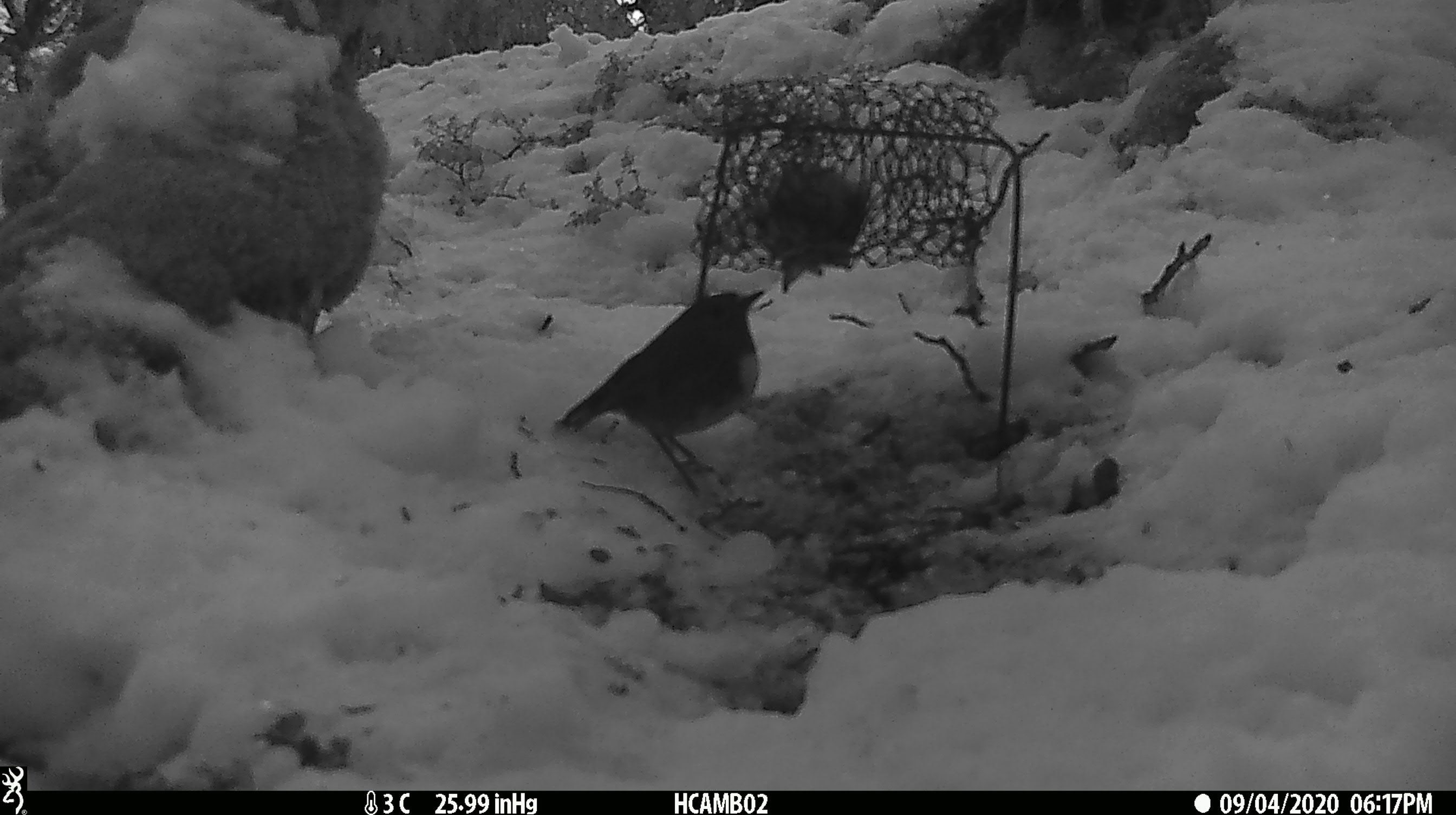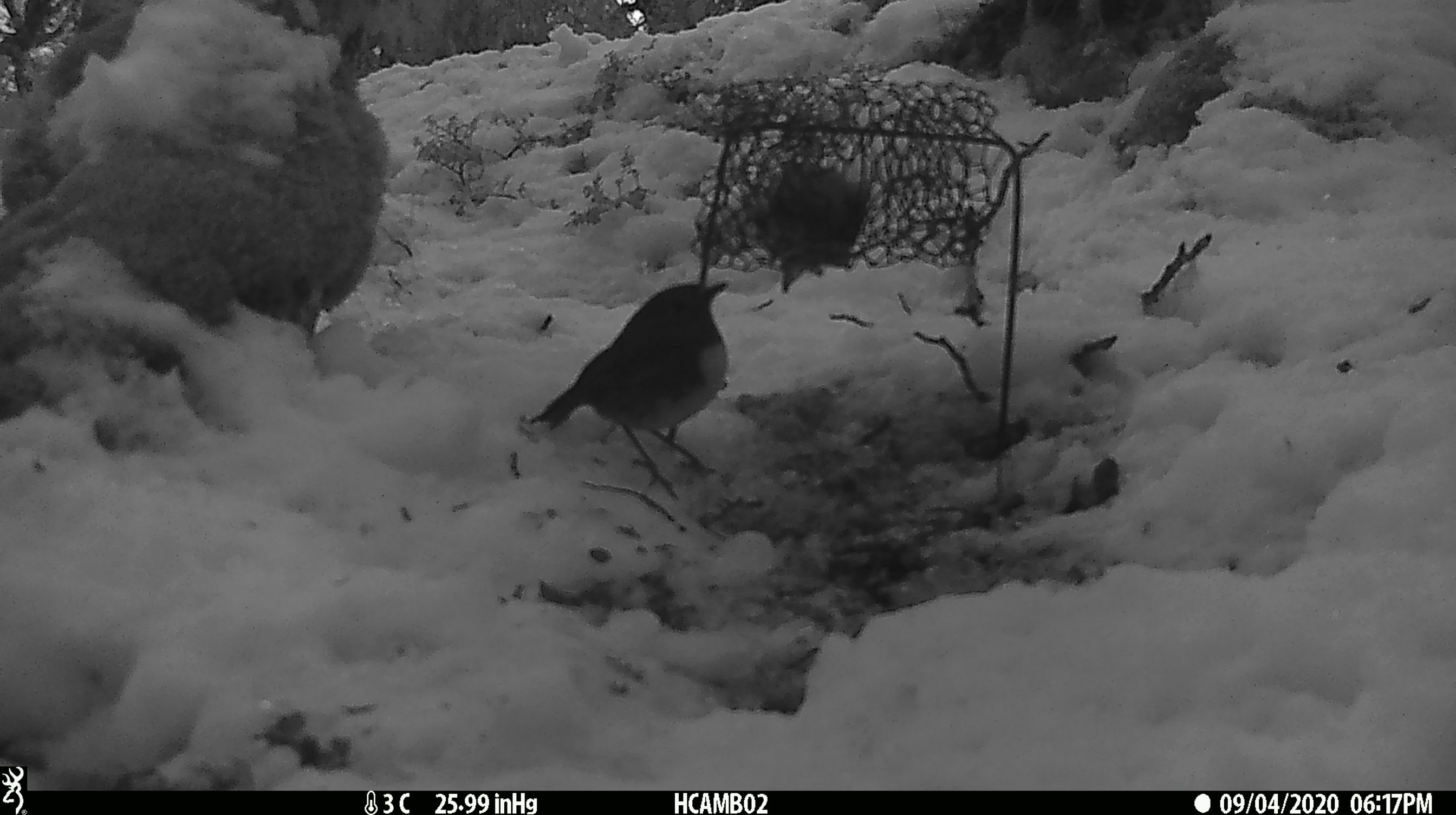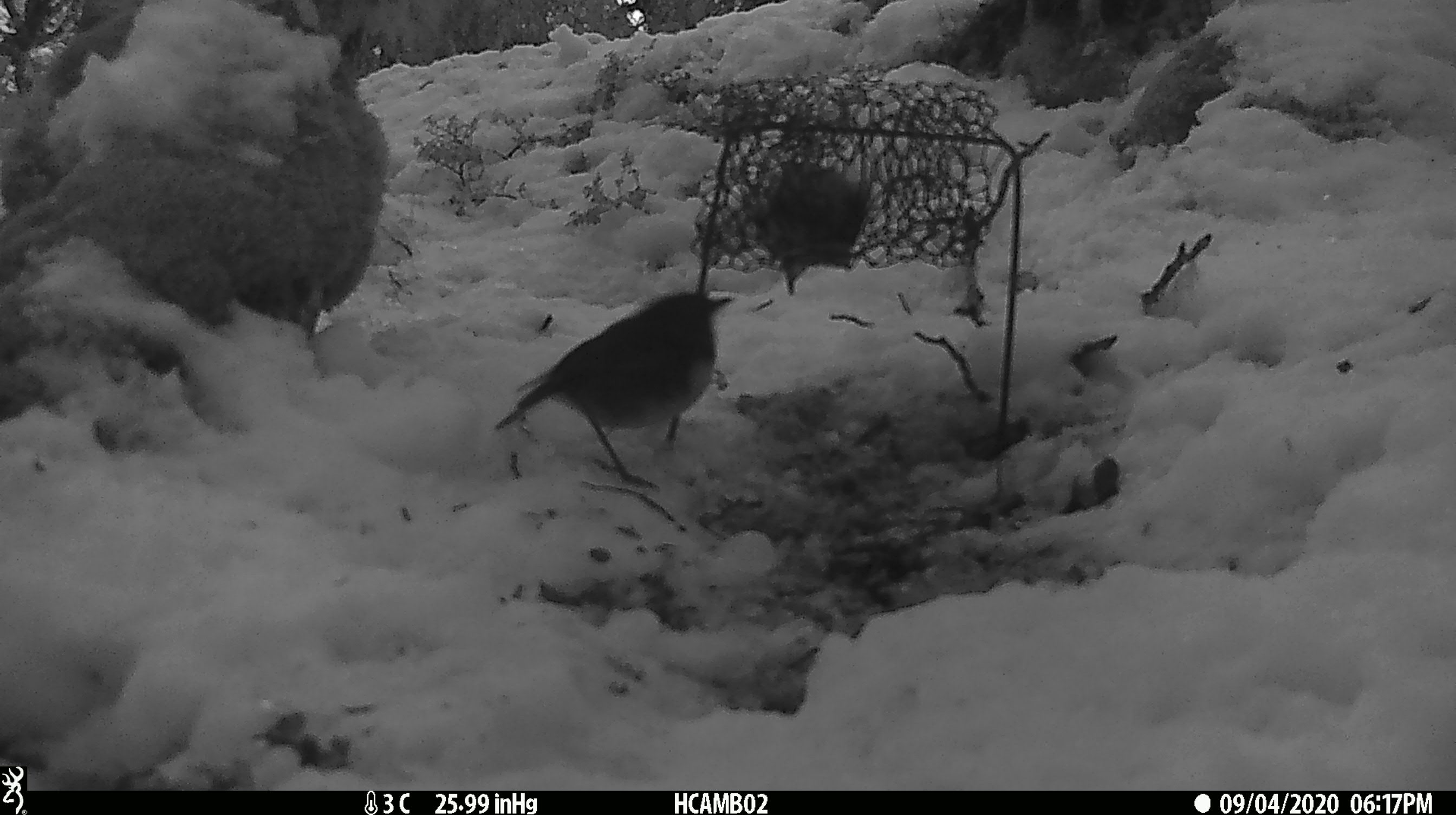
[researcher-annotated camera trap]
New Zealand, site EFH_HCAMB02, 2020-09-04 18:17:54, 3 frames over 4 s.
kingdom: Animalia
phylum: Chordata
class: Aves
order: Passeriformes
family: Petroicidae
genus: Petroica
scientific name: Petroica australis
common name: new zealand robin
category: robin